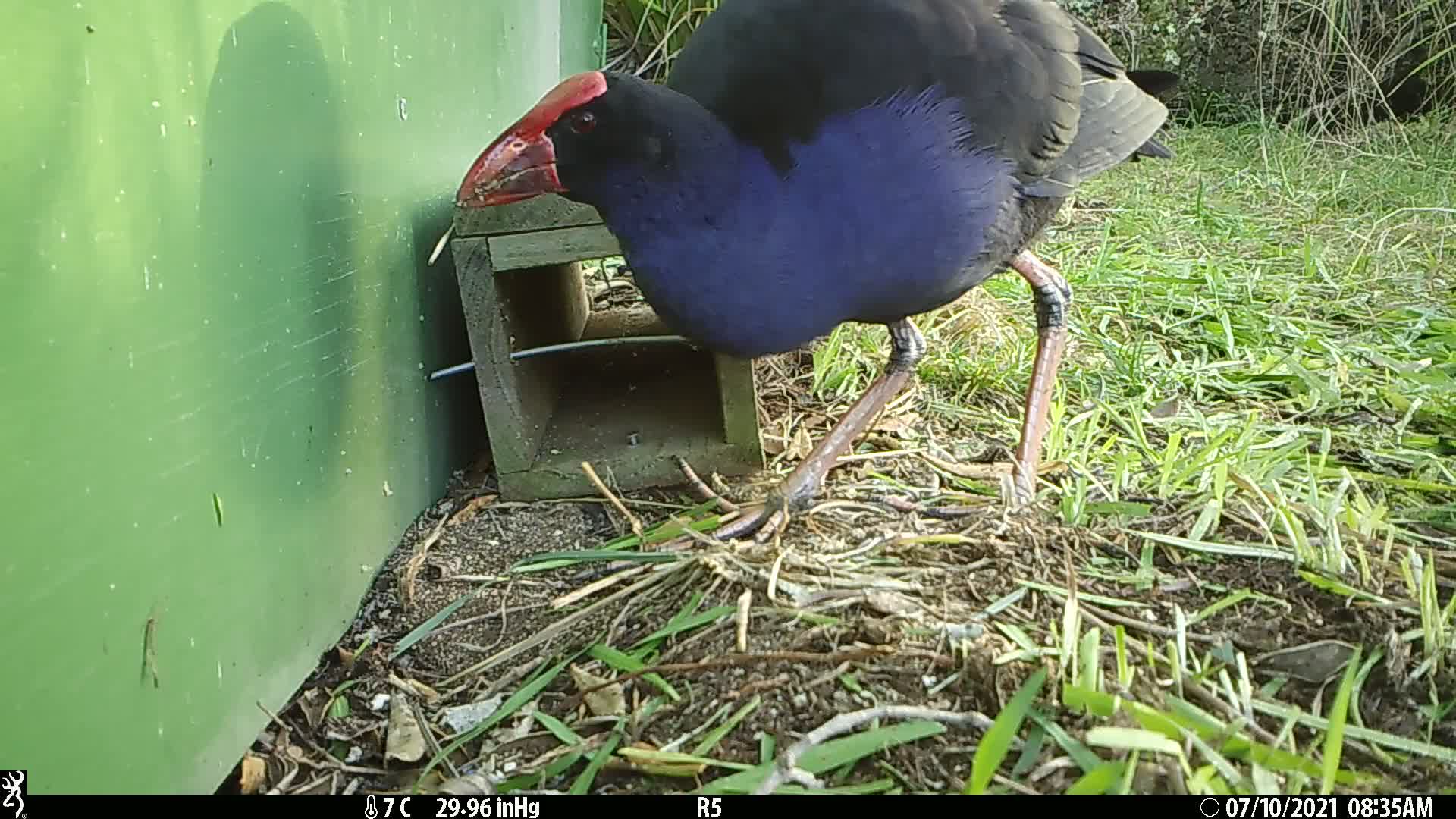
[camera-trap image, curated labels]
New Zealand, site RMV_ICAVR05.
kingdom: Animalia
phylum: Chordata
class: Aves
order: Gruiformes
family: Rallidae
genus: Porphyrio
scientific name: Porphyrio melanotus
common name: australasian swamphen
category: pukeko